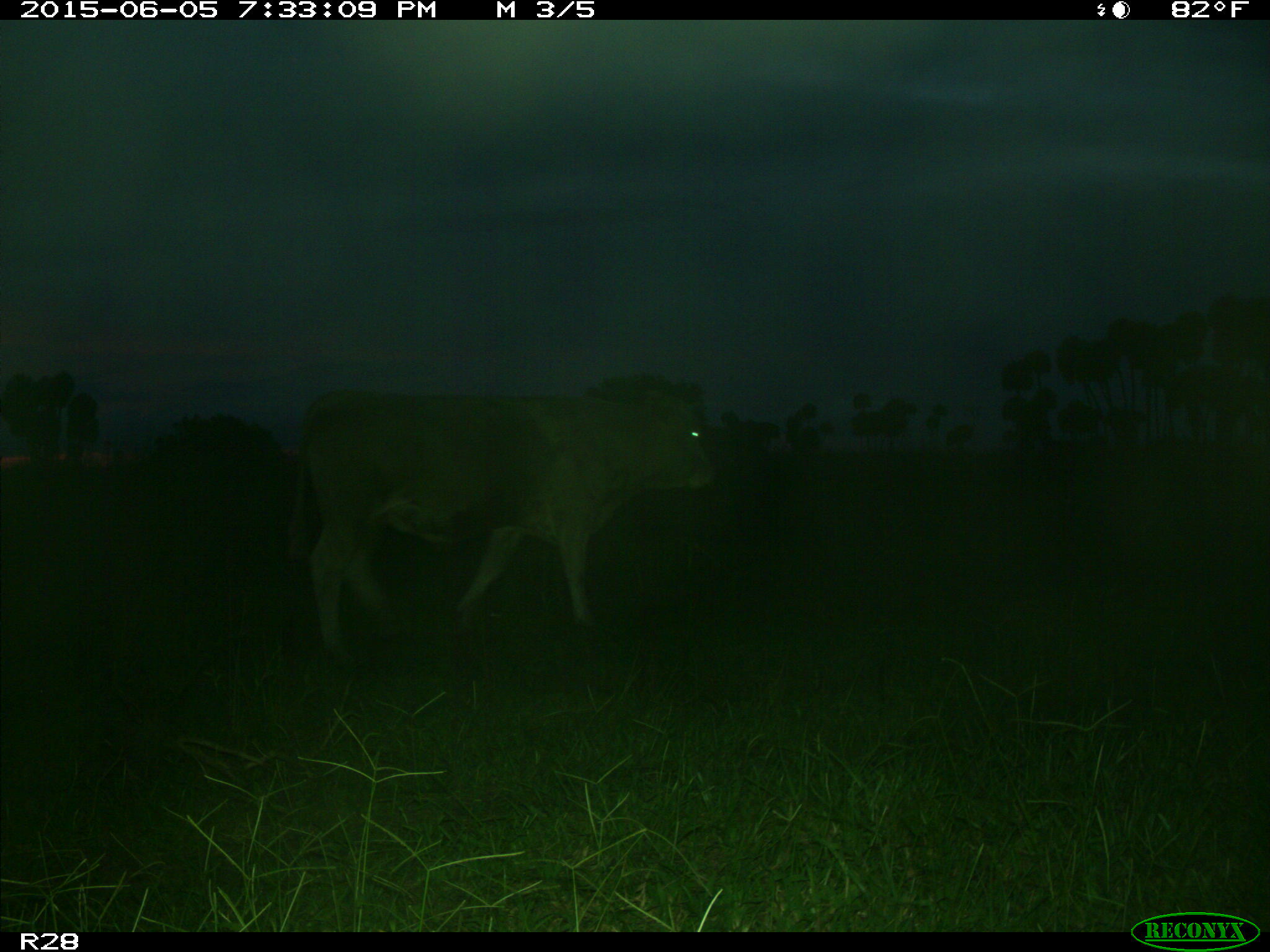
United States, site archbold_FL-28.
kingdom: Animalia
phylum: Chordata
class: Mammalia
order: Artiodactyla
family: Bovidae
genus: Bos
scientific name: Bos taurus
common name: domestic cow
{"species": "Bos taurus (domestic cow)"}